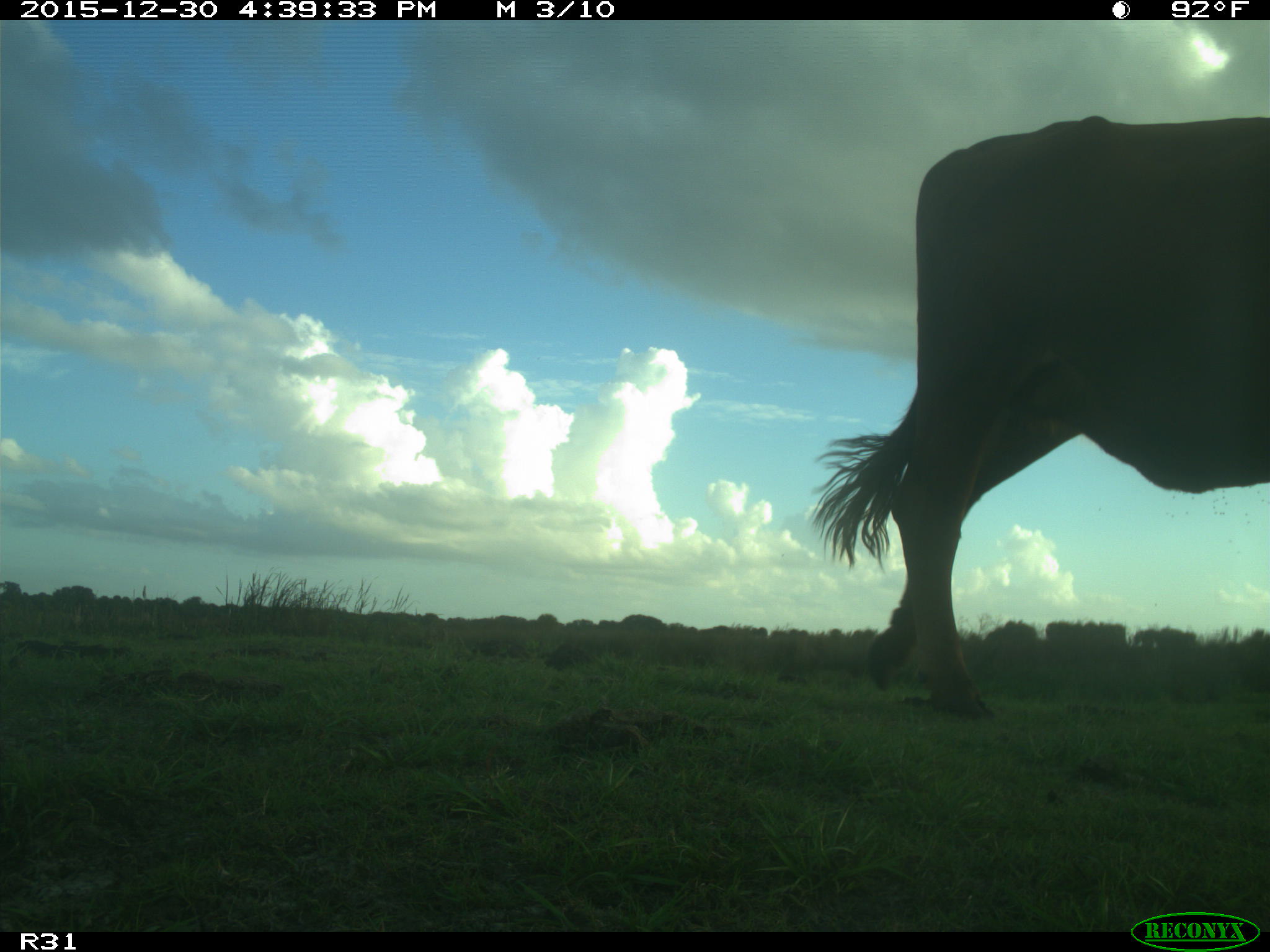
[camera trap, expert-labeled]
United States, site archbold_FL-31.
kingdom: Animalia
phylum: Chordata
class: Mammalia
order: Artiodactyla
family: Bovidae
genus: Bos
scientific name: Bos taurus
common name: domestic cow